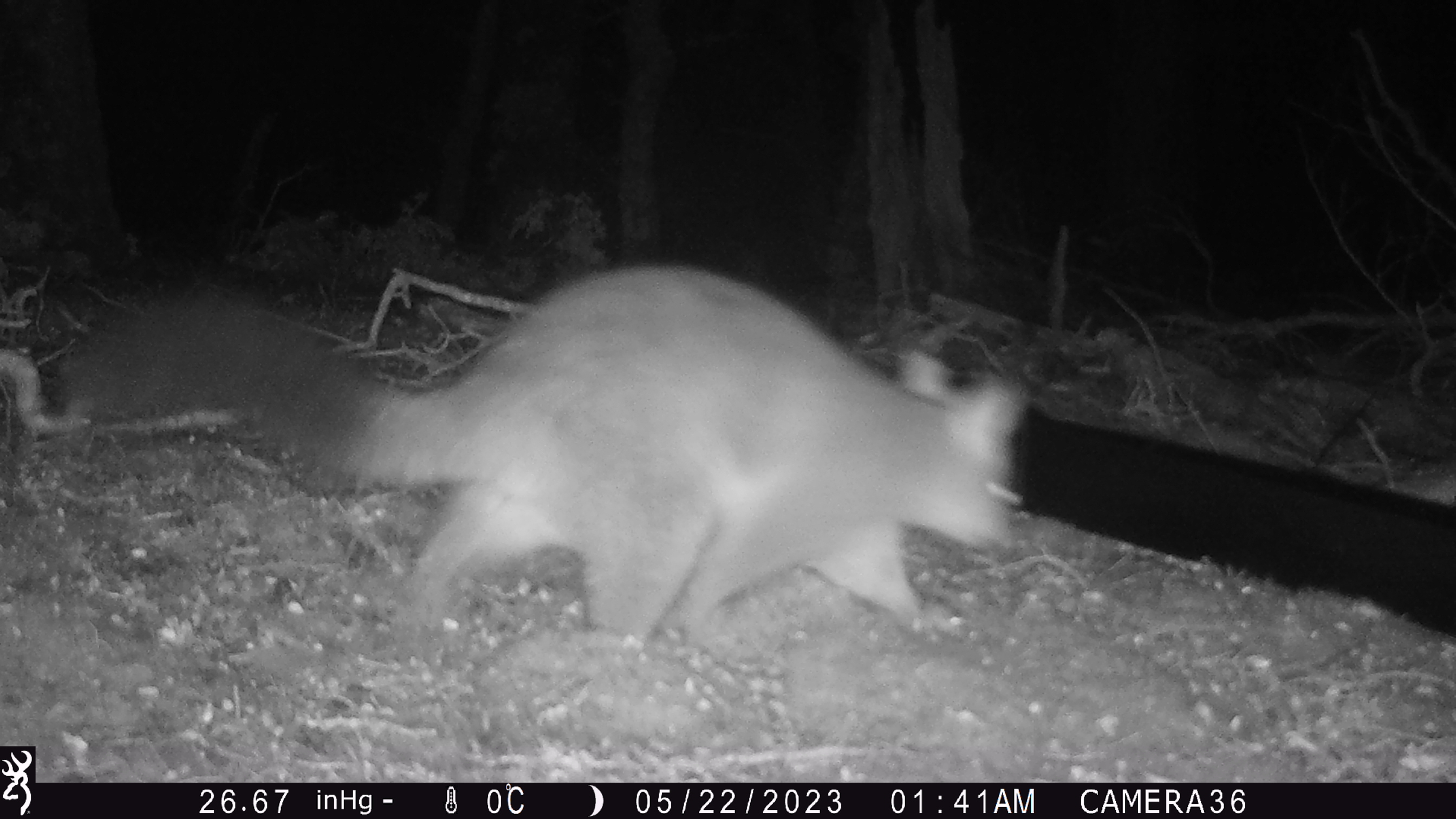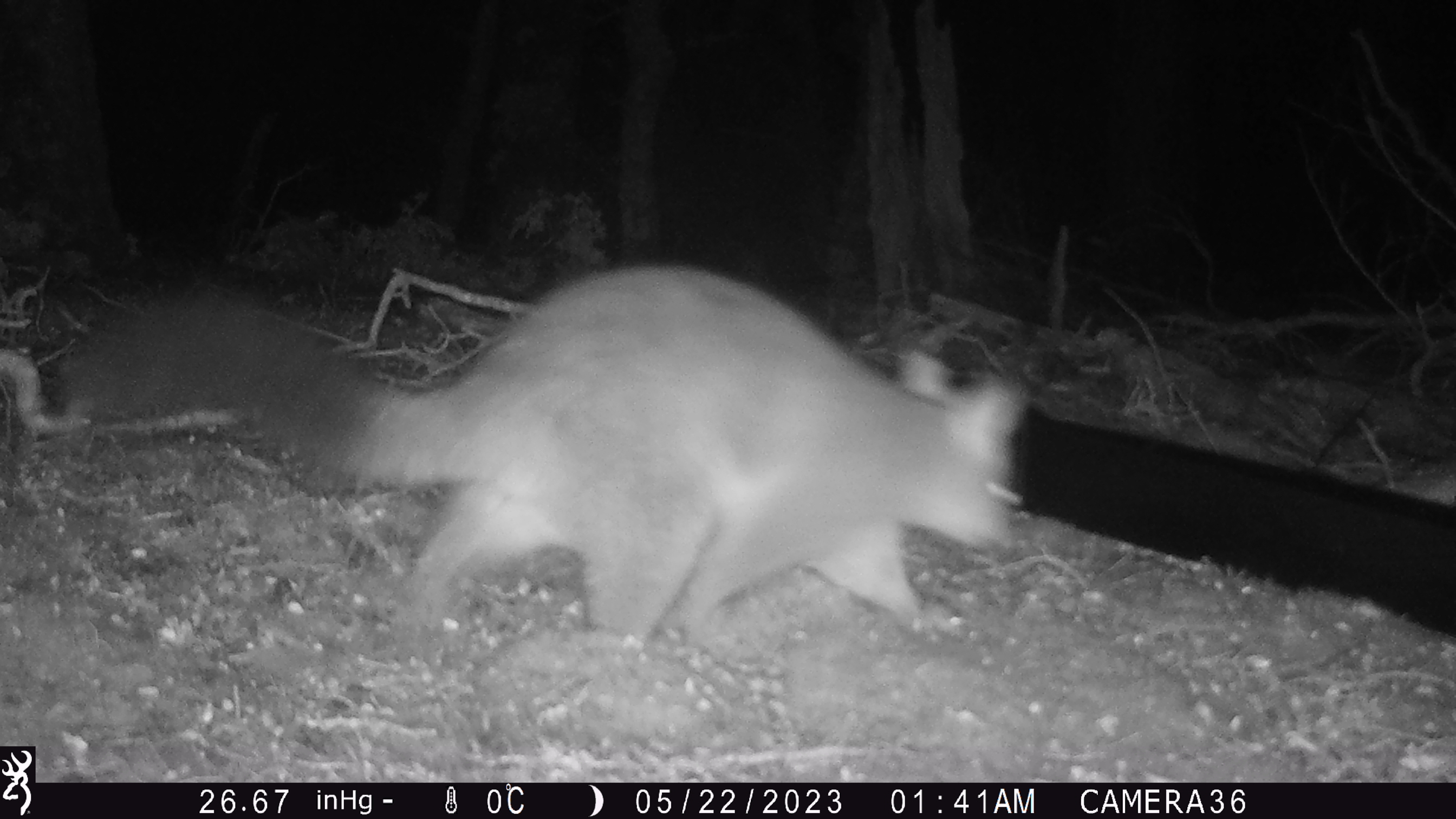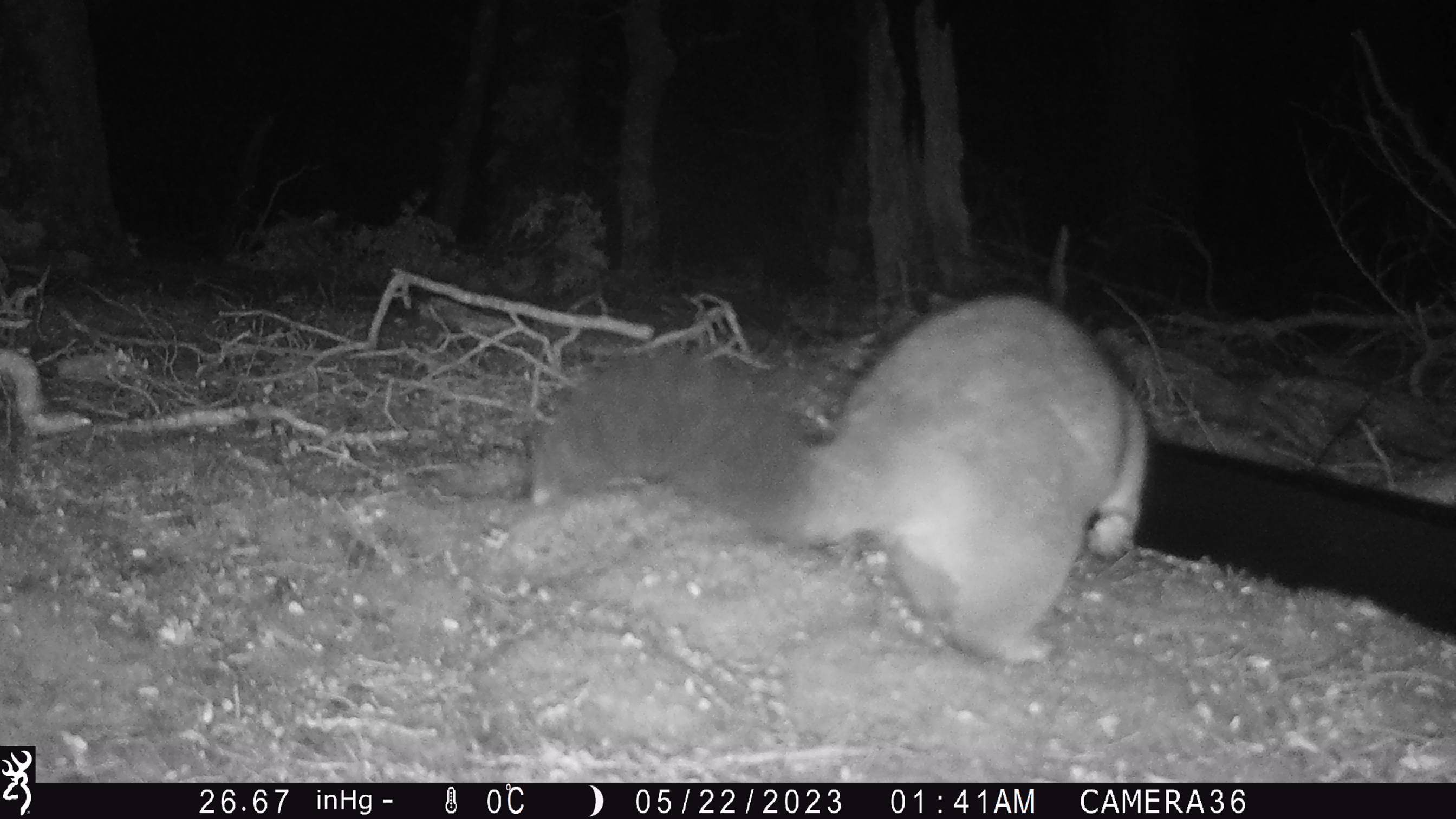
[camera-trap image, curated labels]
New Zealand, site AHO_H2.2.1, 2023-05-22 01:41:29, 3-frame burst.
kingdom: Animalia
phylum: Chordata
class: Mammalia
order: Diprotodontia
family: Phalangeridae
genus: Trichosurus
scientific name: Trichosurus vulpecula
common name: common brushtail possum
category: possum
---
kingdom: Animalia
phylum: Chordata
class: Mammalia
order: Carnivora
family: Mustelidae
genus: Mustela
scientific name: Mustela erminea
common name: stoat